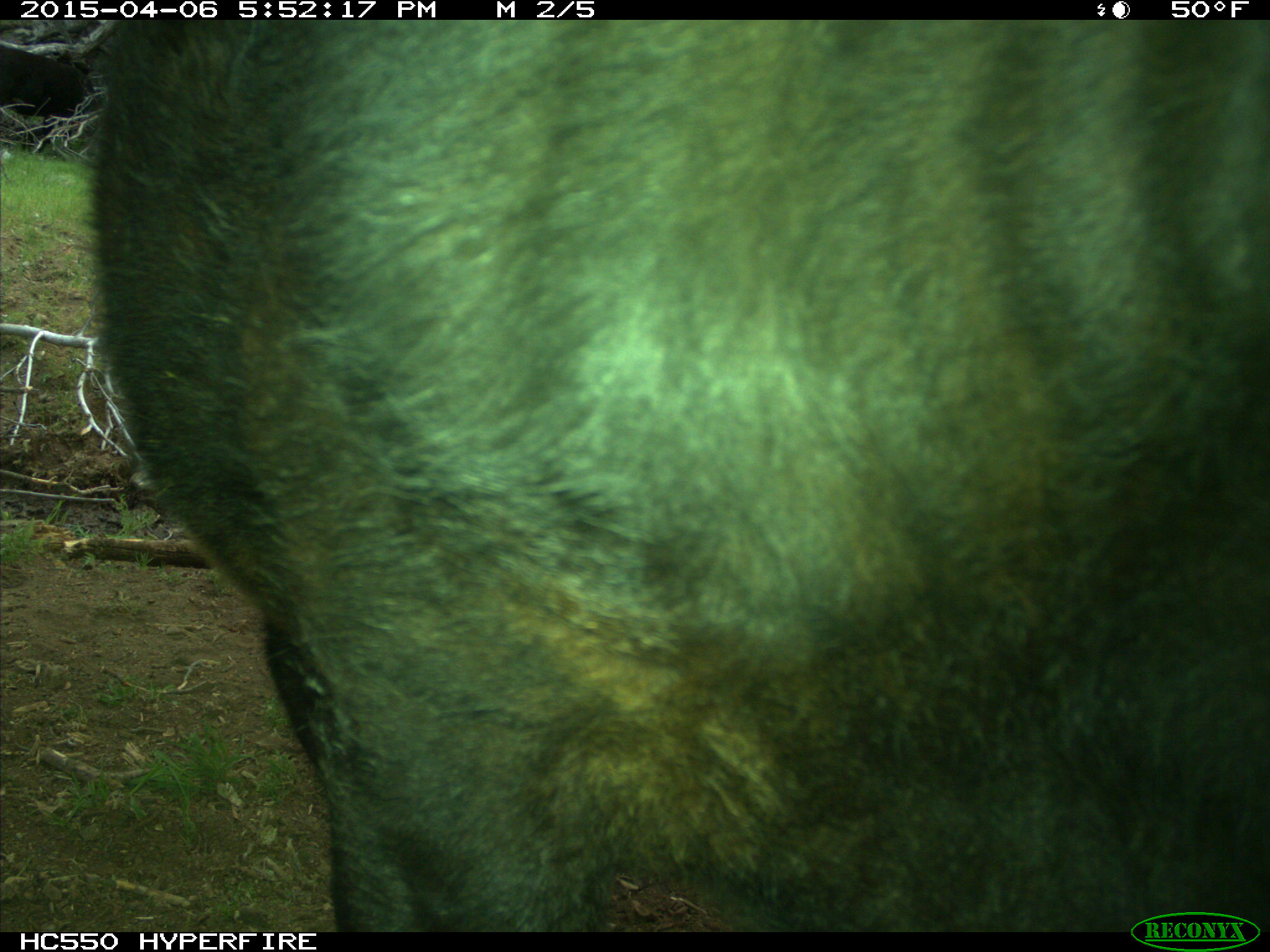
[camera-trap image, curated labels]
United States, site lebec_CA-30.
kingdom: Animalia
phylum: Chordata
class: Mammalia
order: Artiodactyla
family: Bovidae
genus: Bos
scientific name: Bos taurus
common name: domestic cow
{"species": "Bos taurus (domestic cow)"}